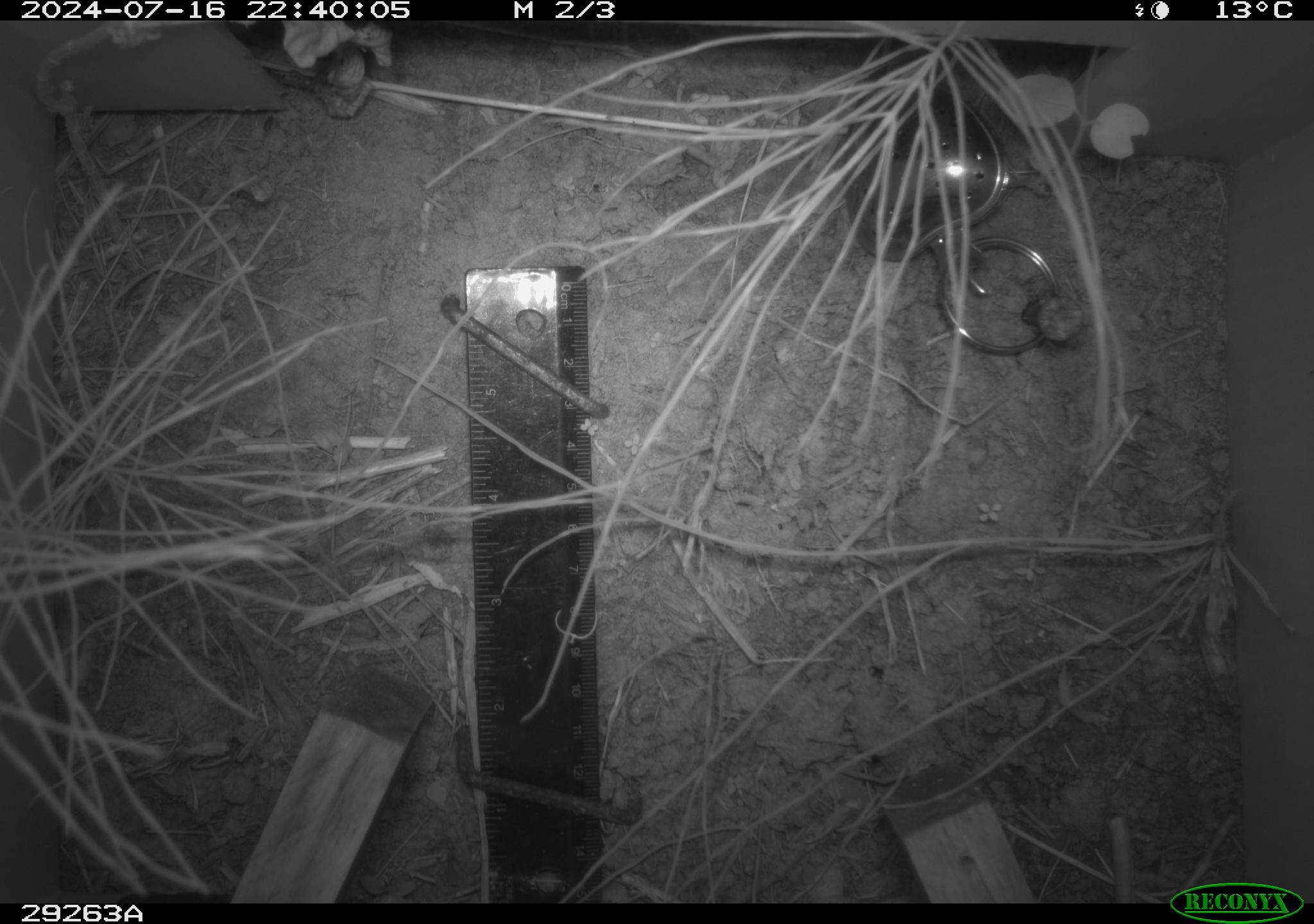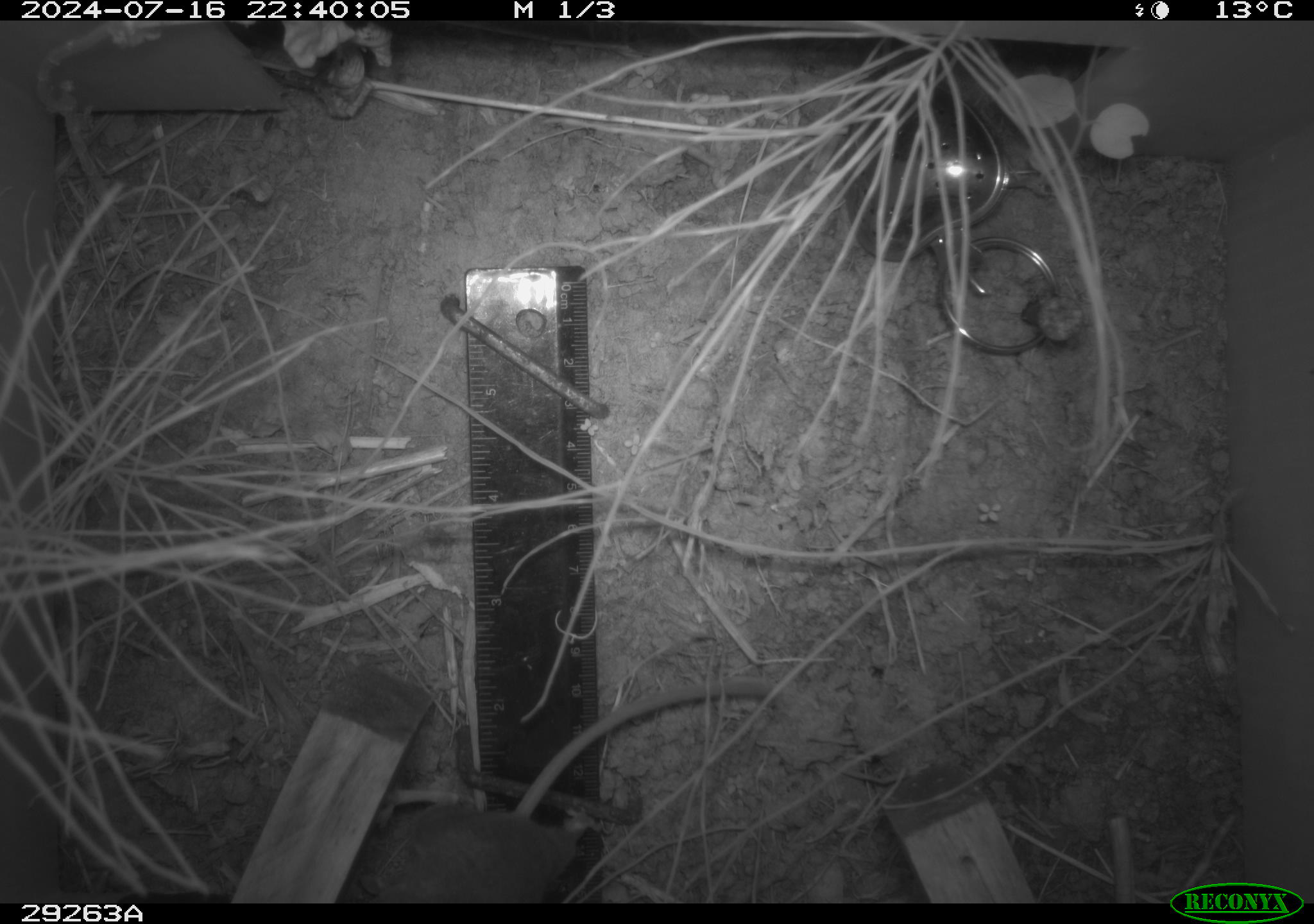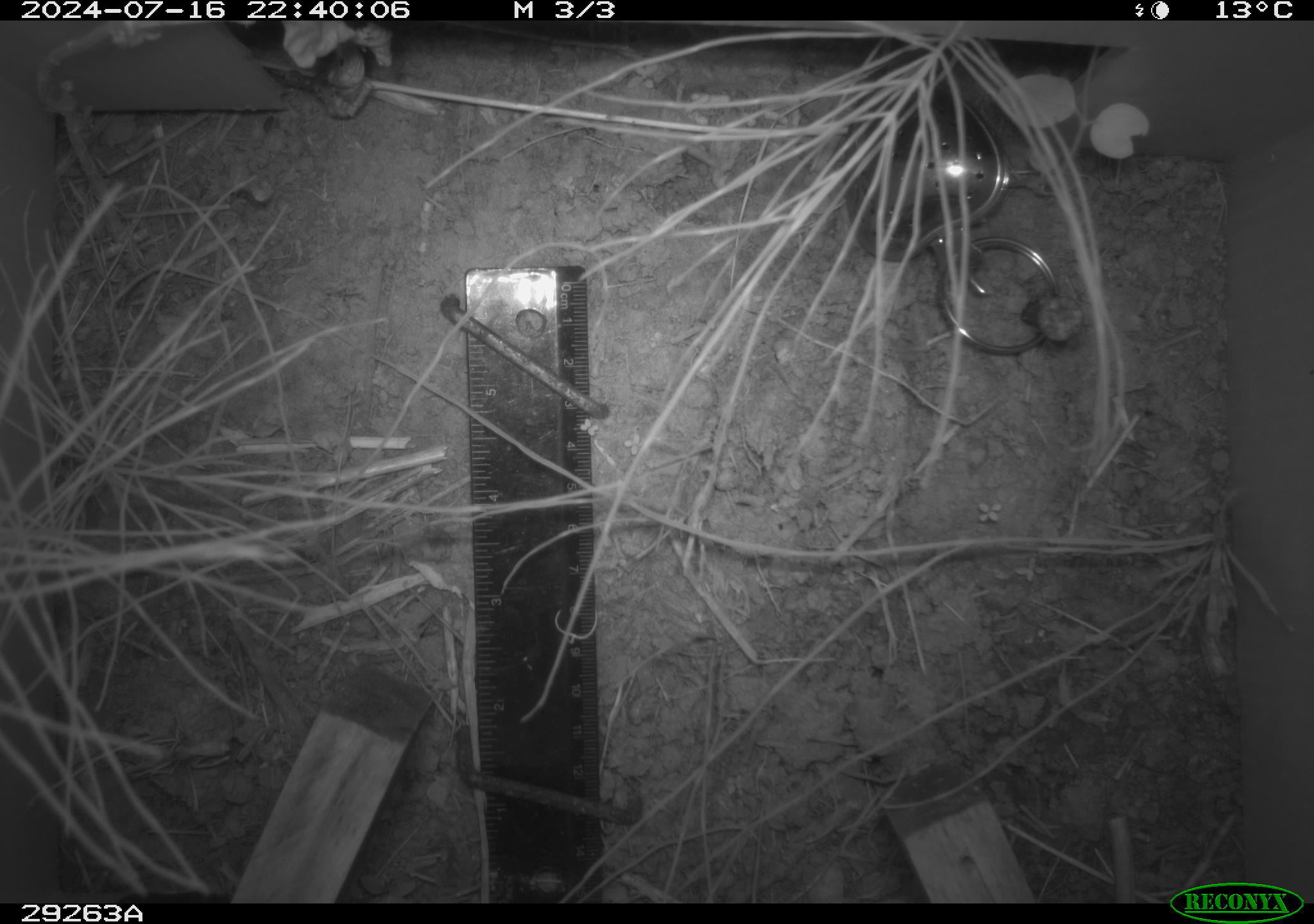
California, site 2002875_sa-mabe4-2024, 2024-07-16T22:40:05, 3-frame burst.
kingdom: Animalia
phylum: Chordata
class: Mammalia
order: Rodentia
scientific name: Rodentia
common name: rodent